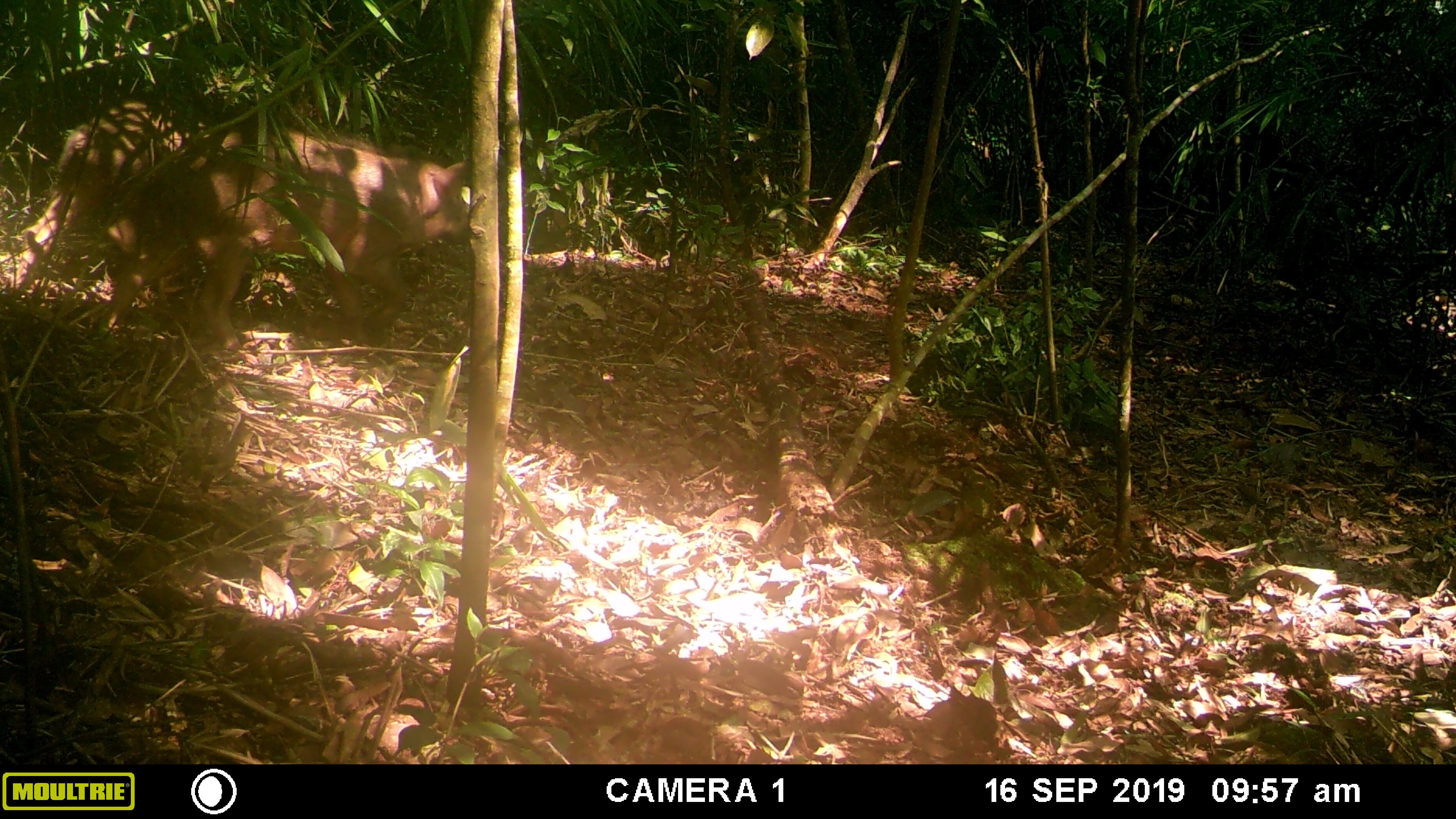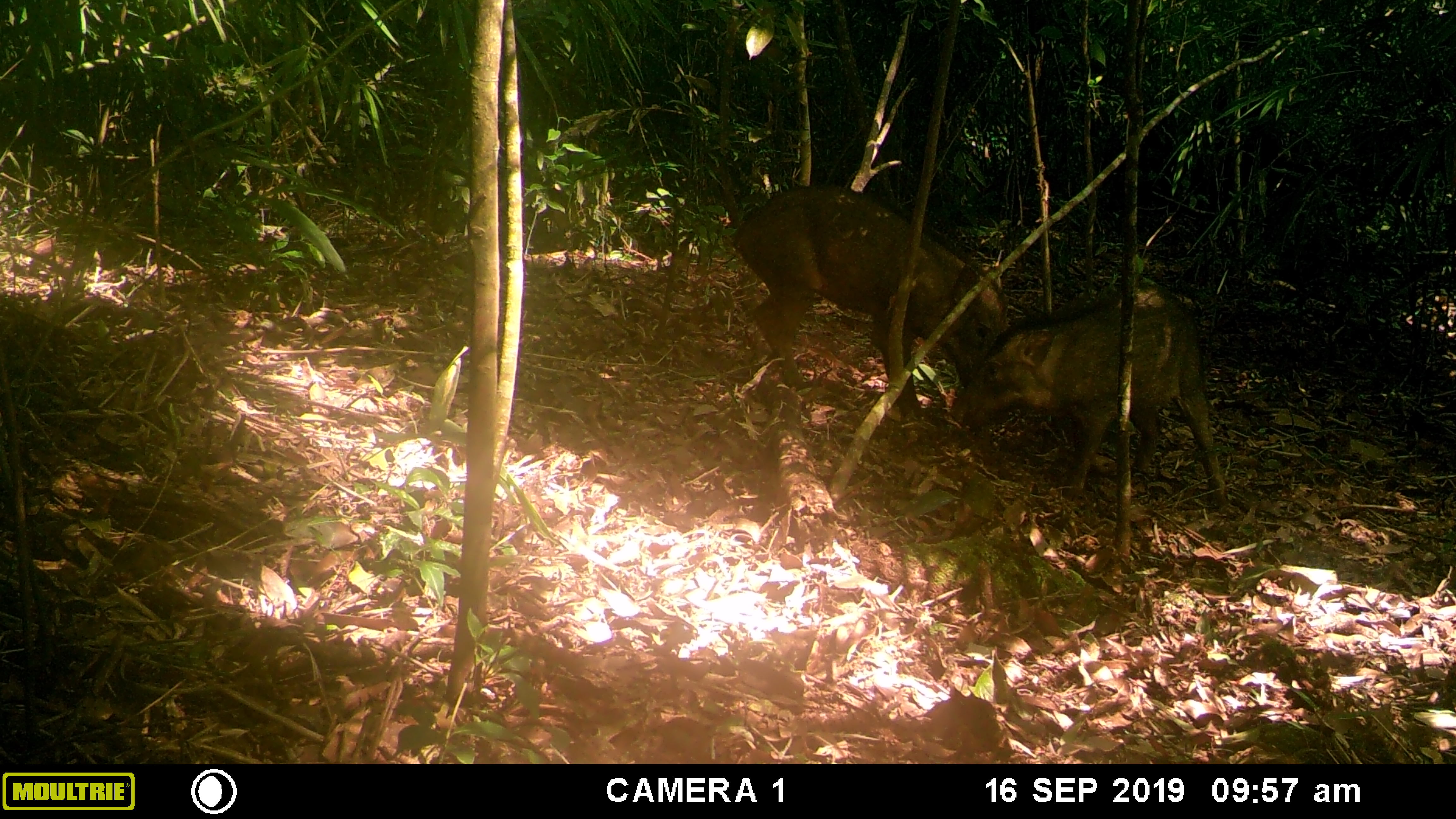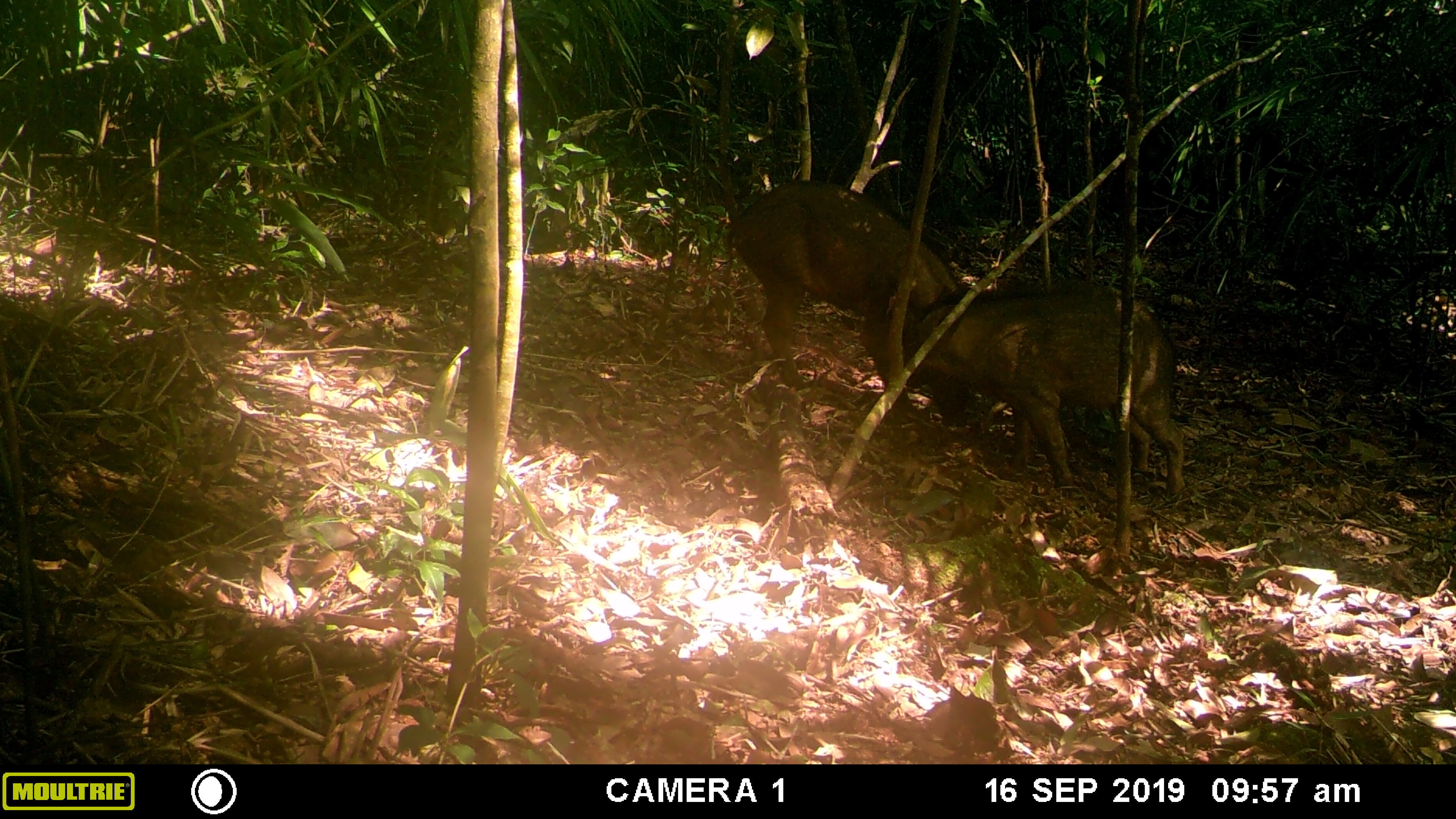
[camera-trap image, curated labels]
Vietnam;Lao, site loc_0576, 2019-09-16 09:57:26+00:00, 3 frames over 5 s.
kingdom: Animalia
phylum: Chordata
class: Mammalia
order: Artiodactyla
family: Suidae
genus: Sus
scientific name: Sus scrofa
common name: eurasian wild pig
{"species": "eurasian wild pig (Sus scrofa)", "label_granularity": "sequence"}